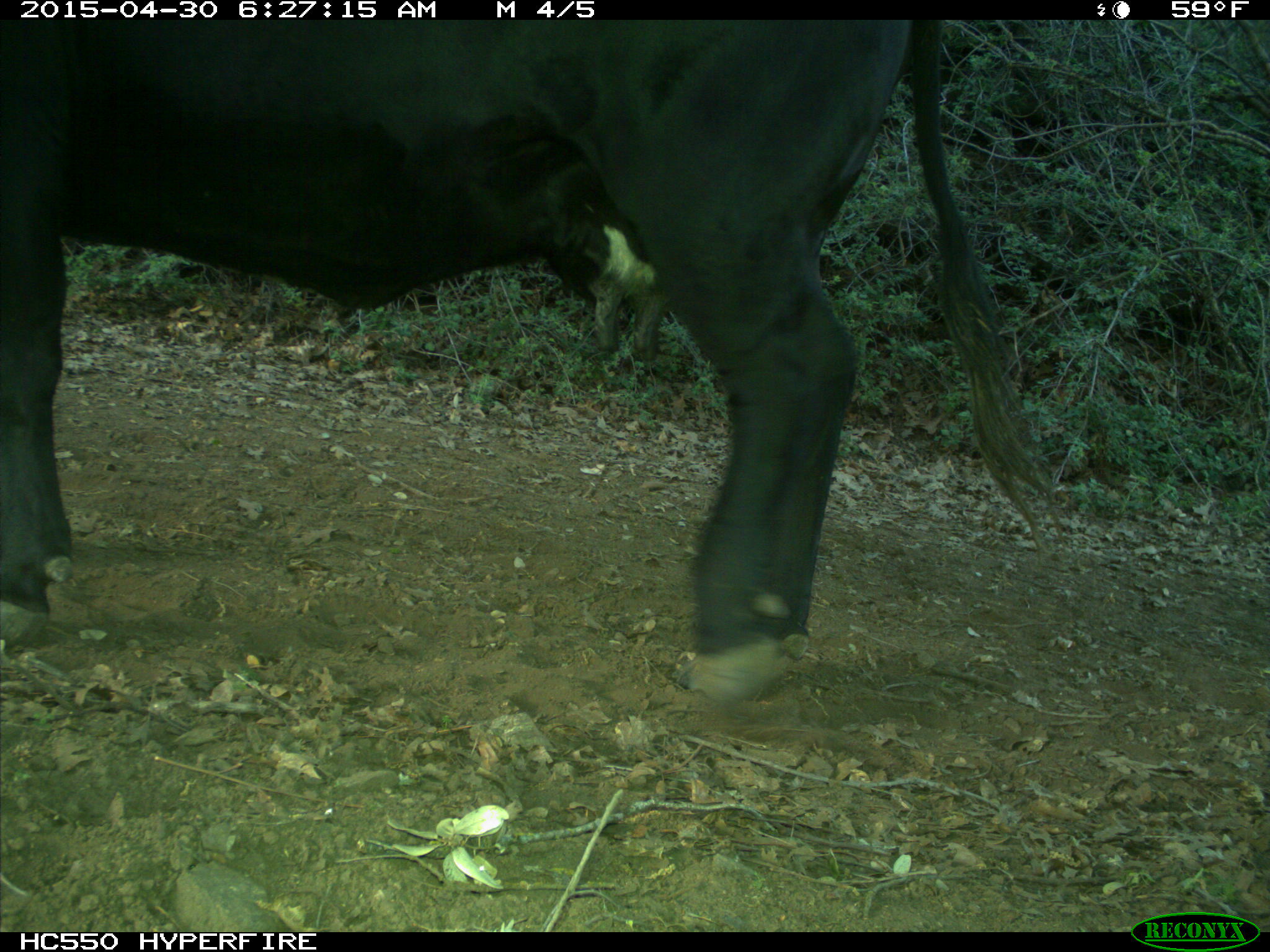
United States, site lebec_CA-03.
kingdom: Animalia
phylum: Chordata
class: Mammalia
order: Artiodactyla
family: Bovidae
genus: Bos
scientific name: Bos taurus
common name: domestic cow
Bos taurus (domestic cow).